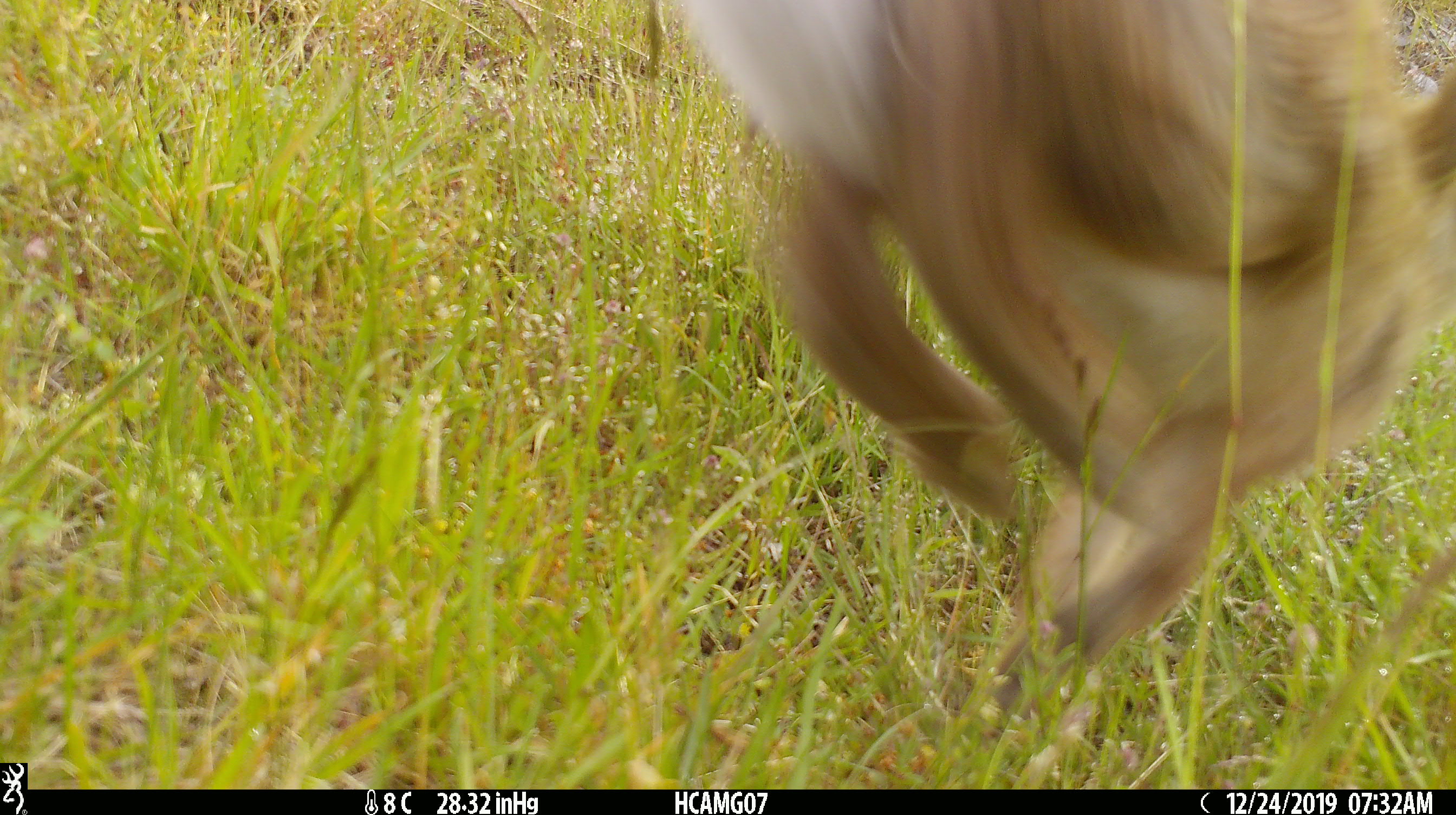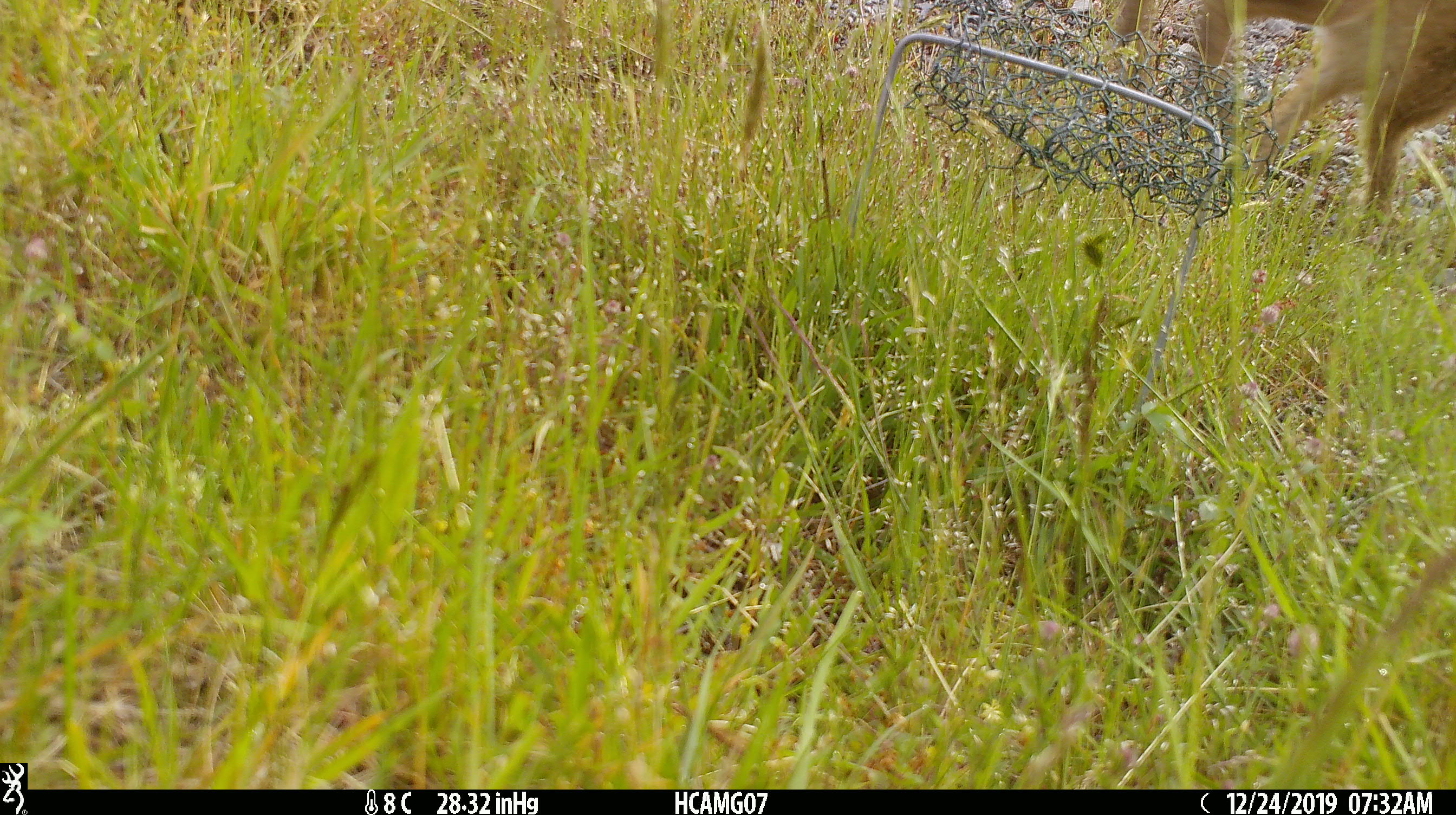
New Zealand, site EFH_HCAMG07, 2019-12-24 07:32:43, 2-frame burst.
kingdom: Animalia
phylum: Chordata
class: Mammalia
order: Lagomorpha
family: Leporidae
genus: Lepus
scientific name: Lepus europaeus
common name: brown hare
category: hare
Hare (brown hare) (Lepus europaeus).